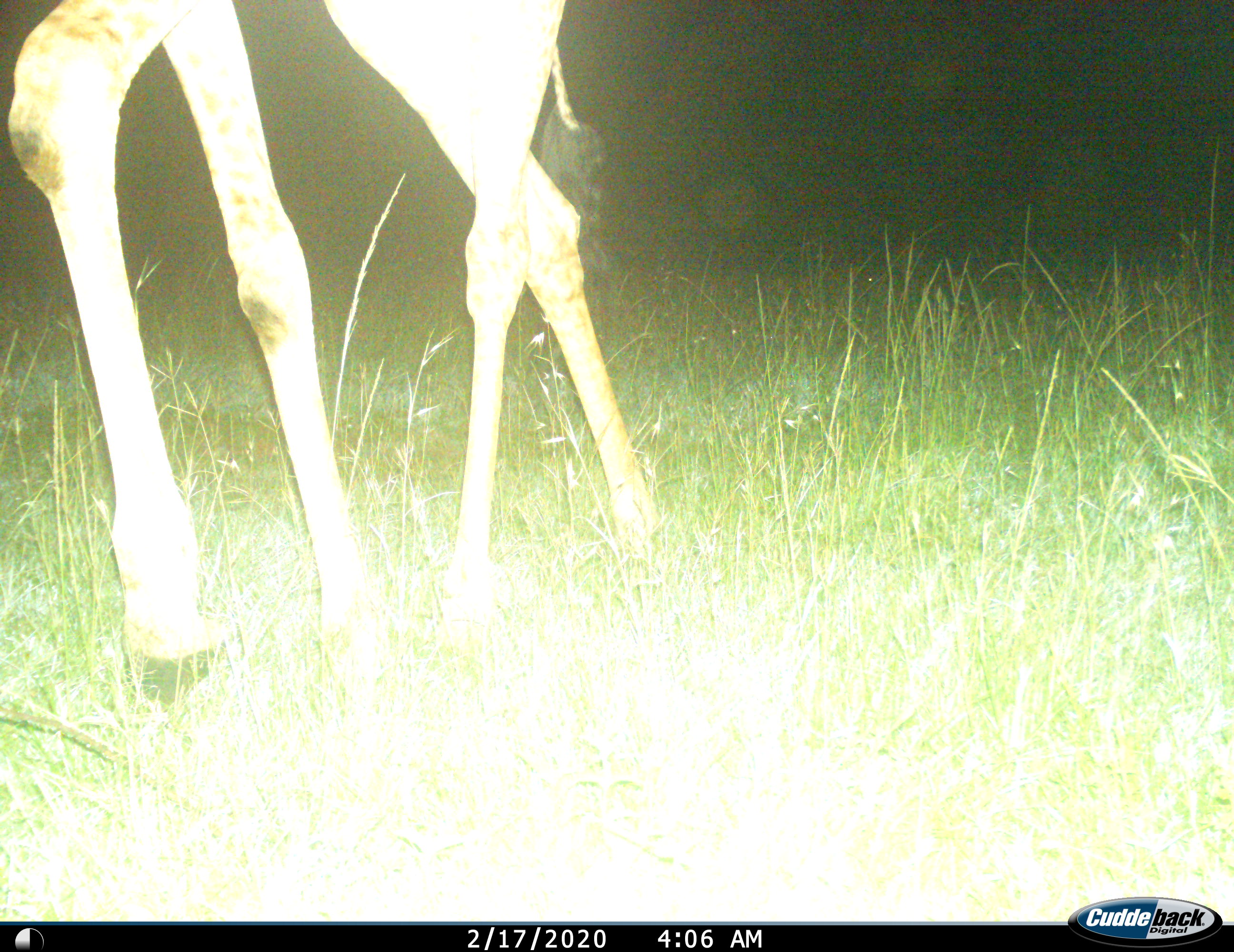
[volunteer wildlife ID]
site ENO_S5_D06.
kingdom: Animalia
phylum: Chordata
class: Mammalia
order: Artiodactyla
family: Giraffidae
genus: Giraffa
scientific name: Giraffa camelopardalis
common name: giraffe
Giraffe (Giraffa camelopardalis), count 1. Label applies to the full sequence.